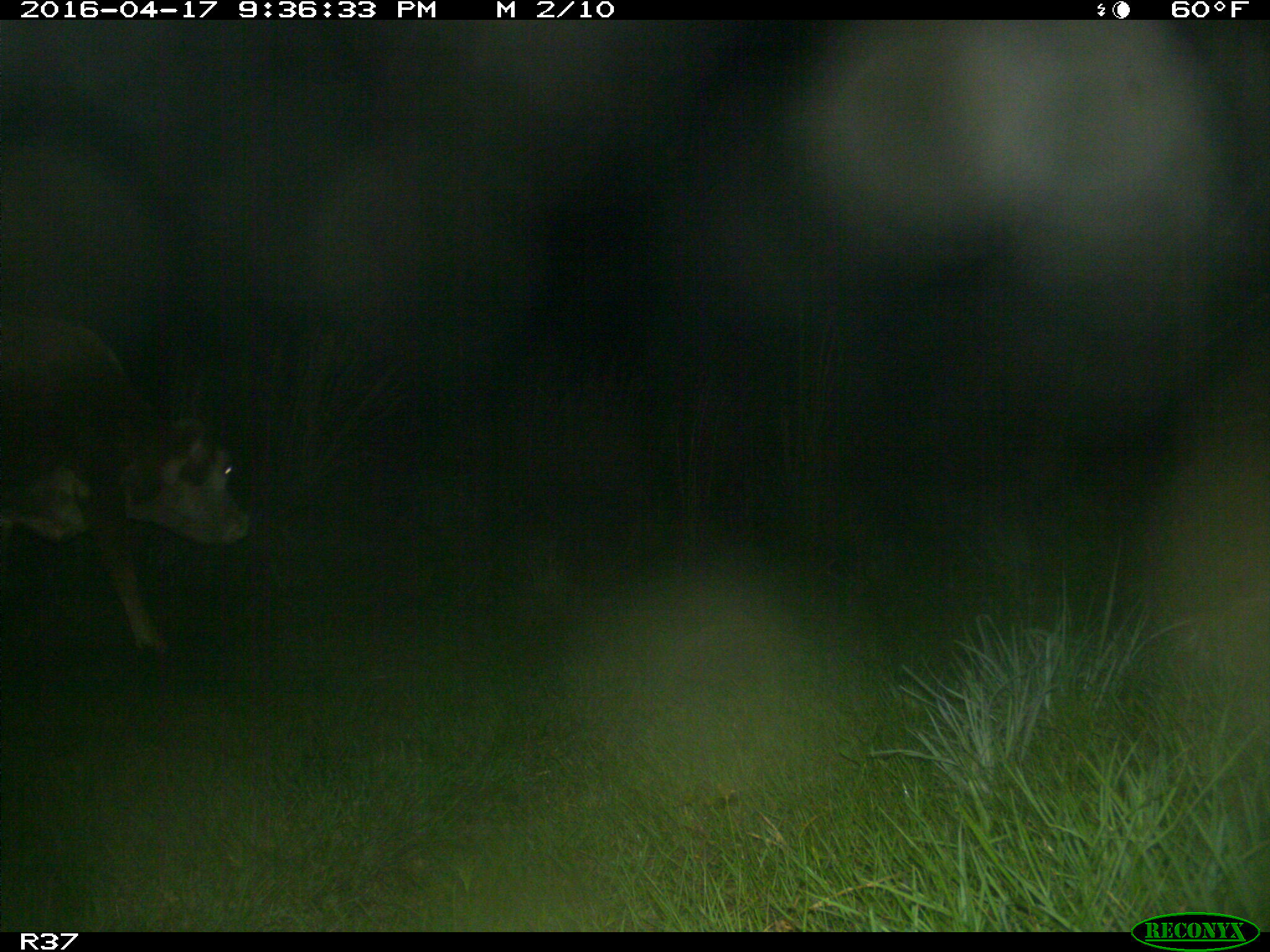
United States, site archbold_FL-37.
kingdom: Animalia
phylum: Chordata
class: Mammalia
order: Artiodactyla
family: Bovidae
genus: Bos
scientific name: Bos taurus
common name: domestic cow